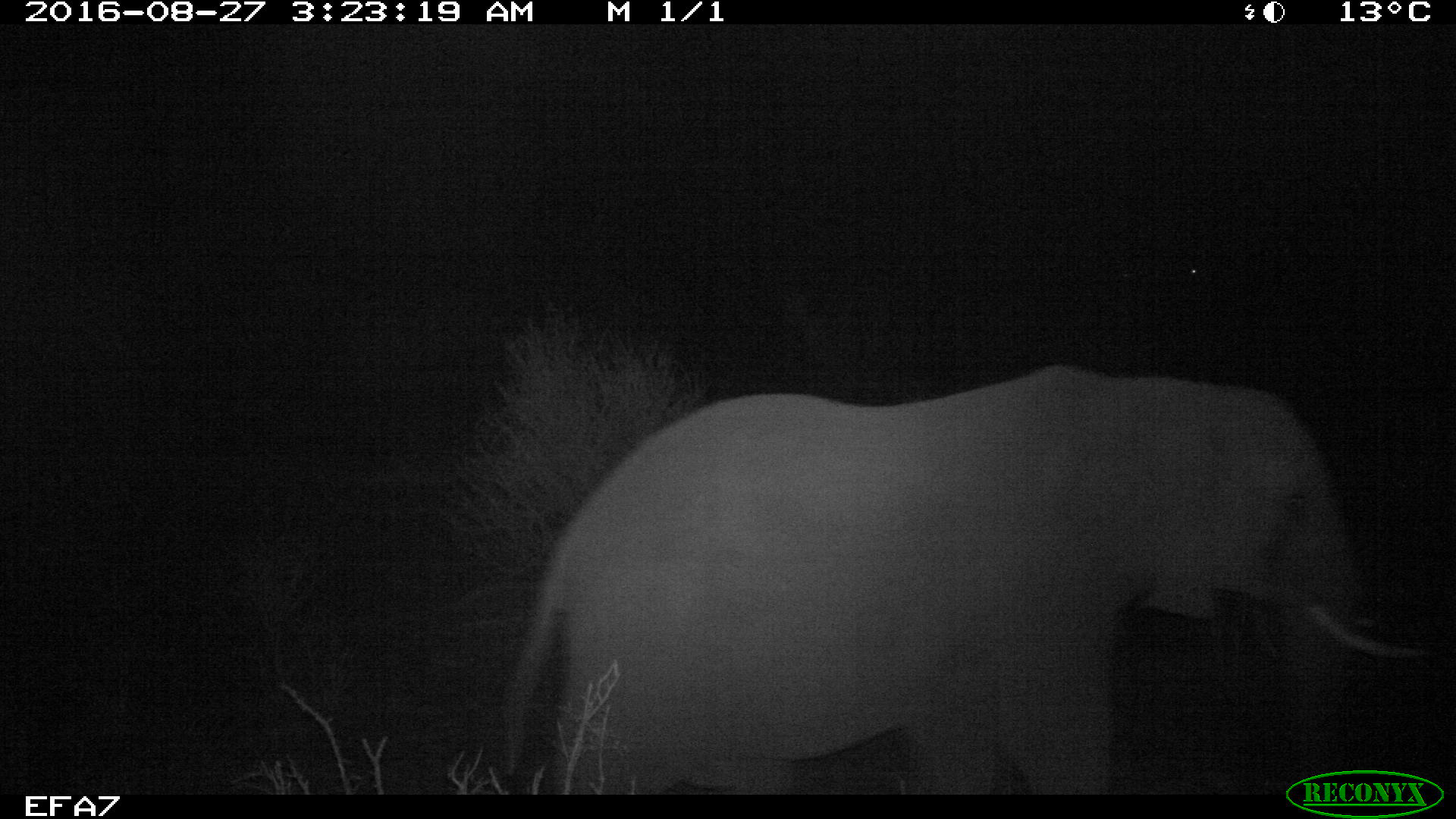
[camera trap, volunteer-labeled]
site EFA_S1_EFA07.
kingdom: Animalia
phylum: Chordata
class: Mammalia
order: Proboscidea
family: Elephantidae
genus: Loxodonta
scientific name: Loxodonta africana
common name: african bush elephant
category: elephant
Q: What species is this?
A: Elephant (african bush elephant) (Loxodonta africana).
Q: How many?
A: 1.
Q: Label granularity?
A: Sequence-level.